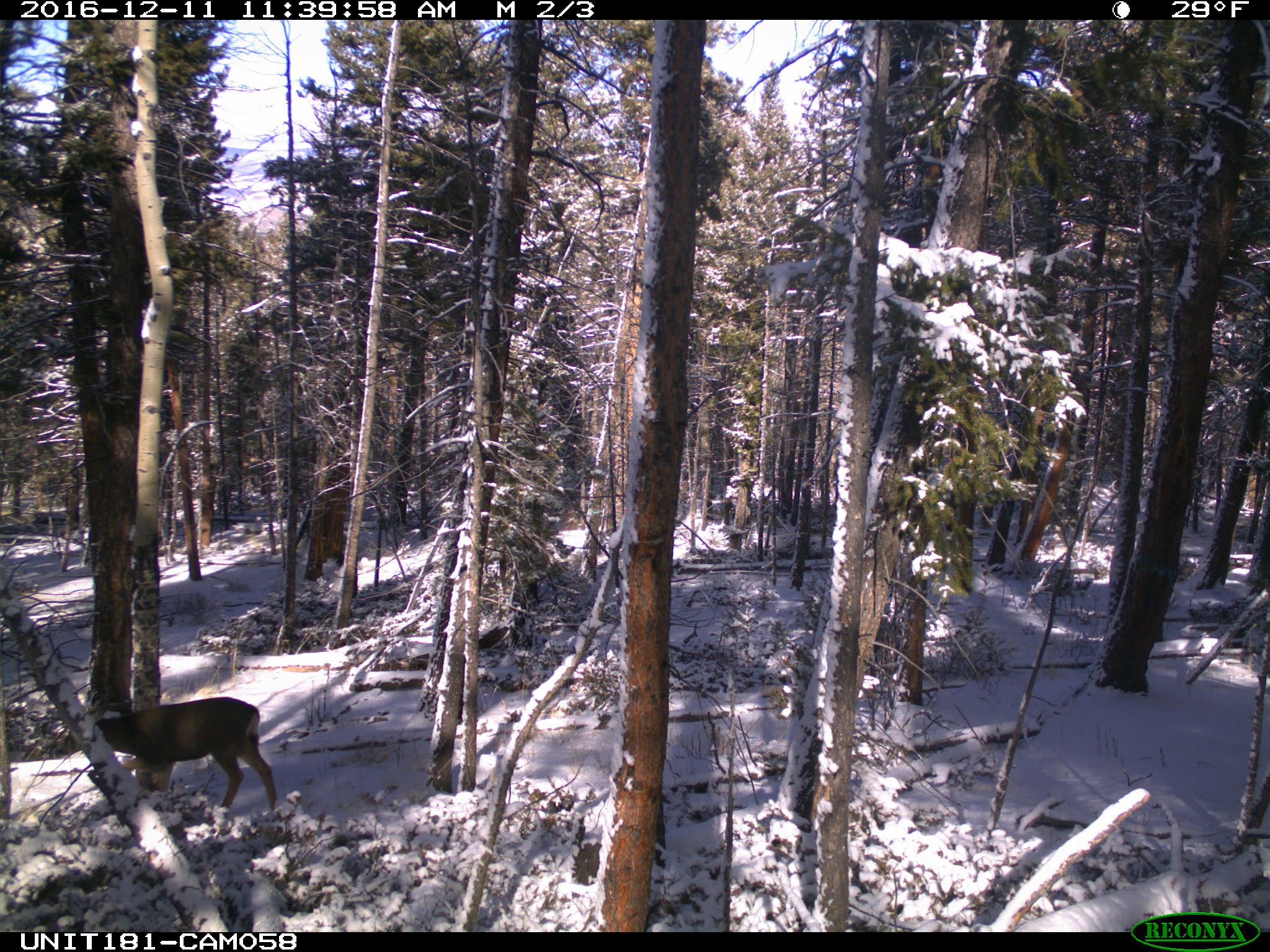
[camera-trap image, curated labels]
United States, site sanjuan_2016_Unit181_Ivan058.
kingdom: Animalia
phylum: Chordata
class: Mammalia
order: Artiodactyla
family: Cervidae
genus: Odocoileus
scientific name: Odocoileus hemionus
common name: mule deer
Odocoileus hemionus (mule deer).